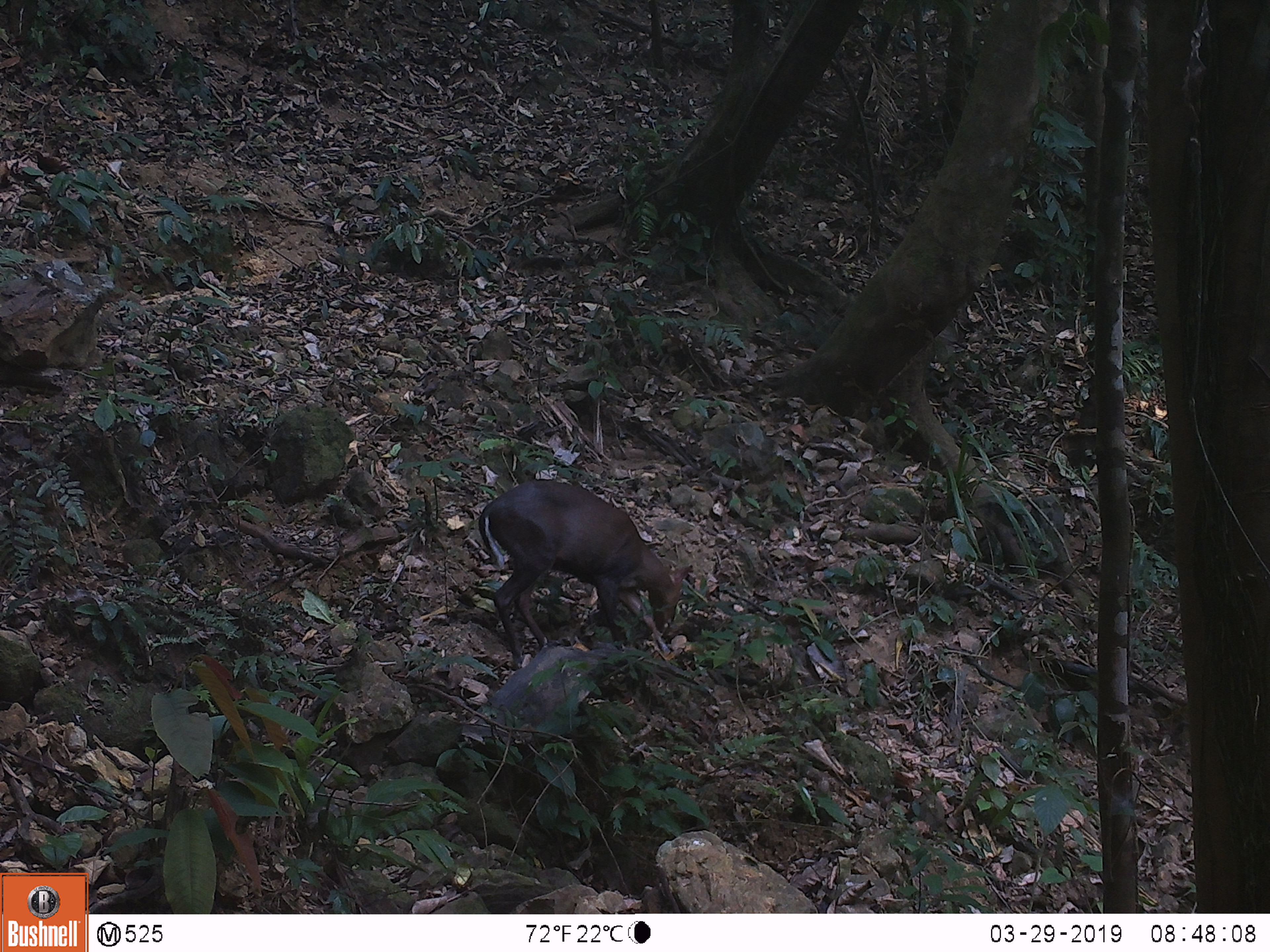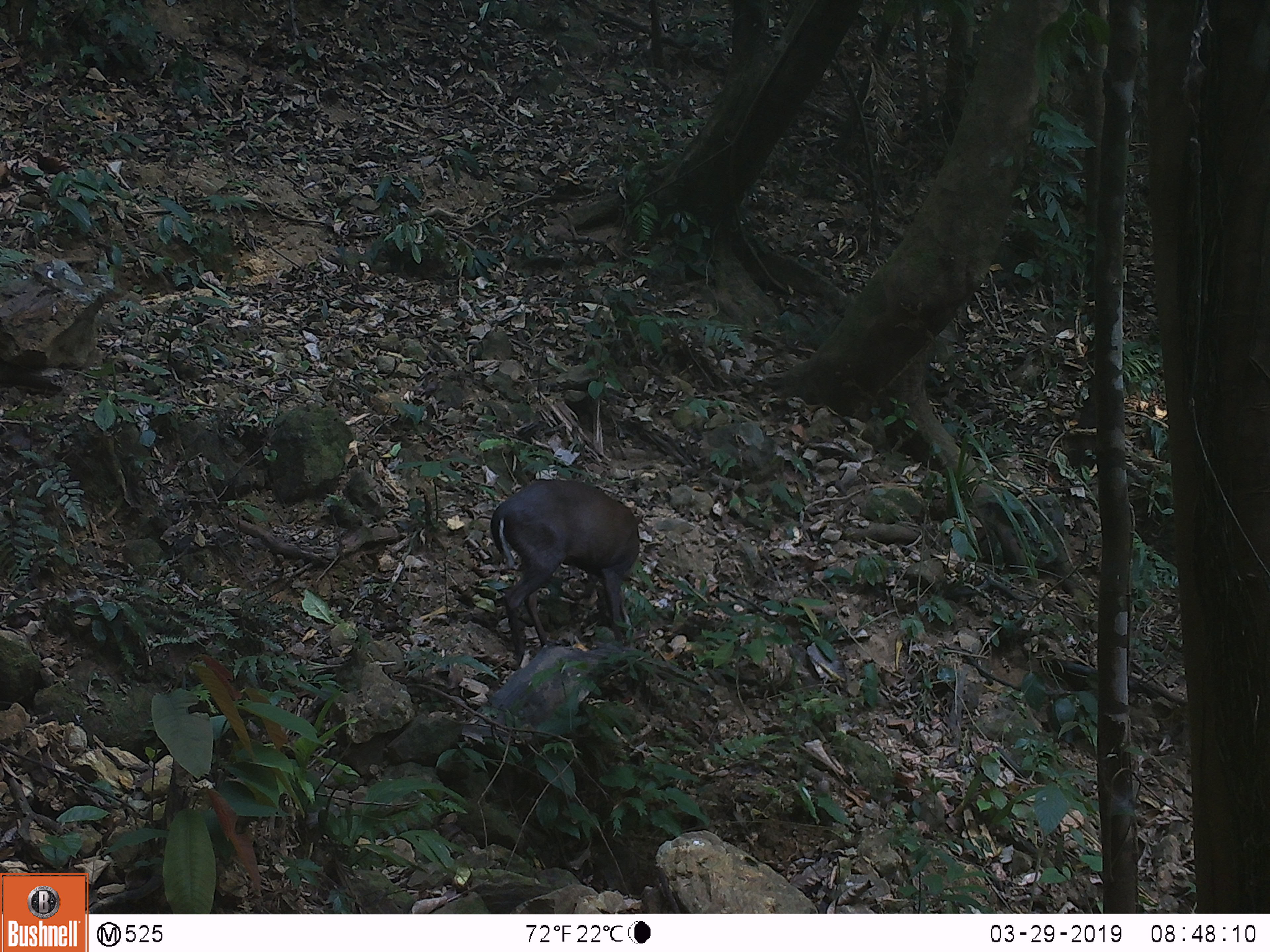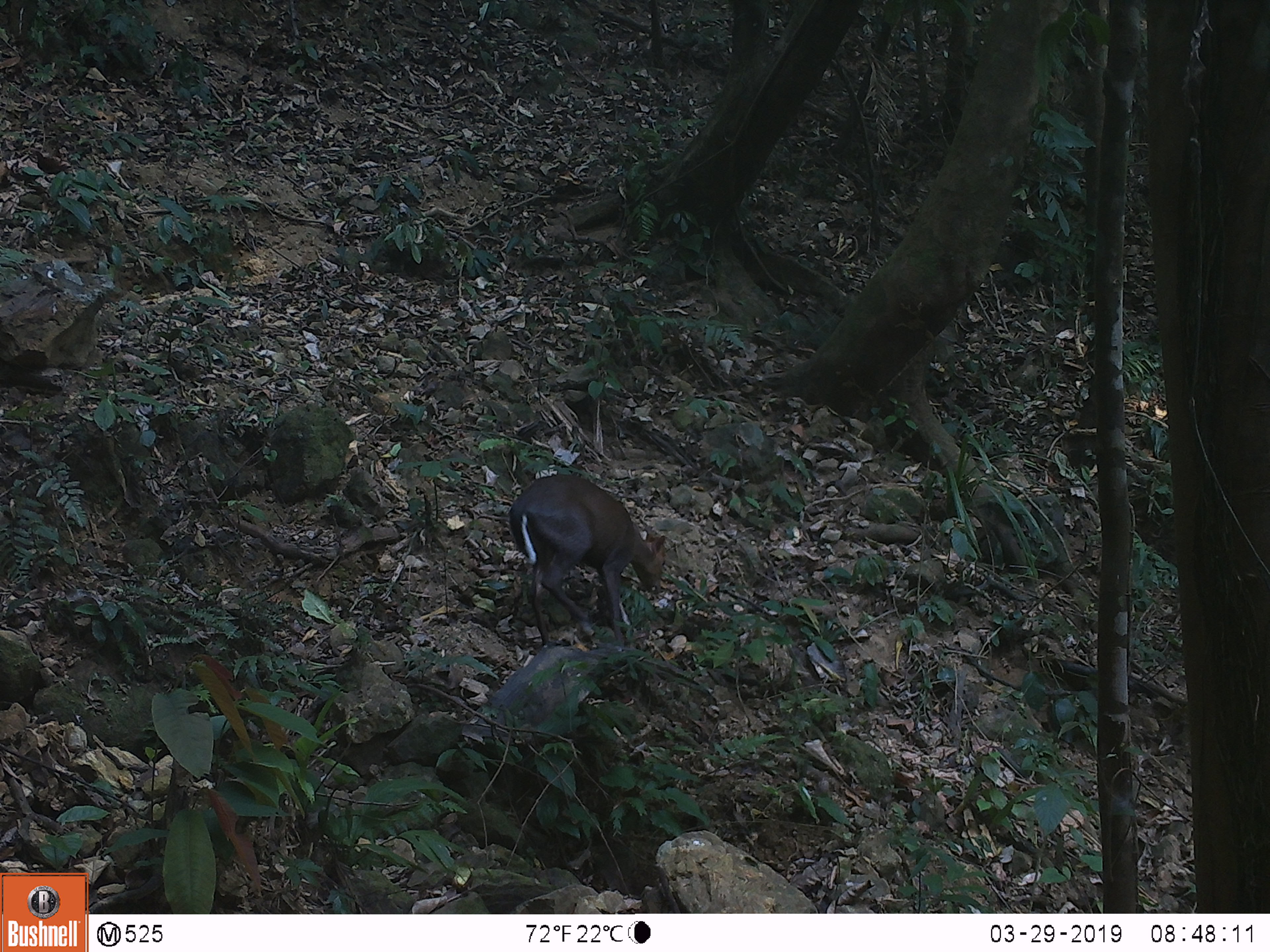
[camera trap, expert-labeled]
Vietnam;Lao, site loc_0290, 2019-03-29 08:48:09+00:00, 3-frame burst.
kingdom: Animalia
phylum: Chordata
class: Mammalia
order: Artiodactyla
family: Cervidae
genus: Muntiacus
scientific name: Muntiacus rooseveltorum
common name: roosevelt's muntjac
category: roosevelts muntjac group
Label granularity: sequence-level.